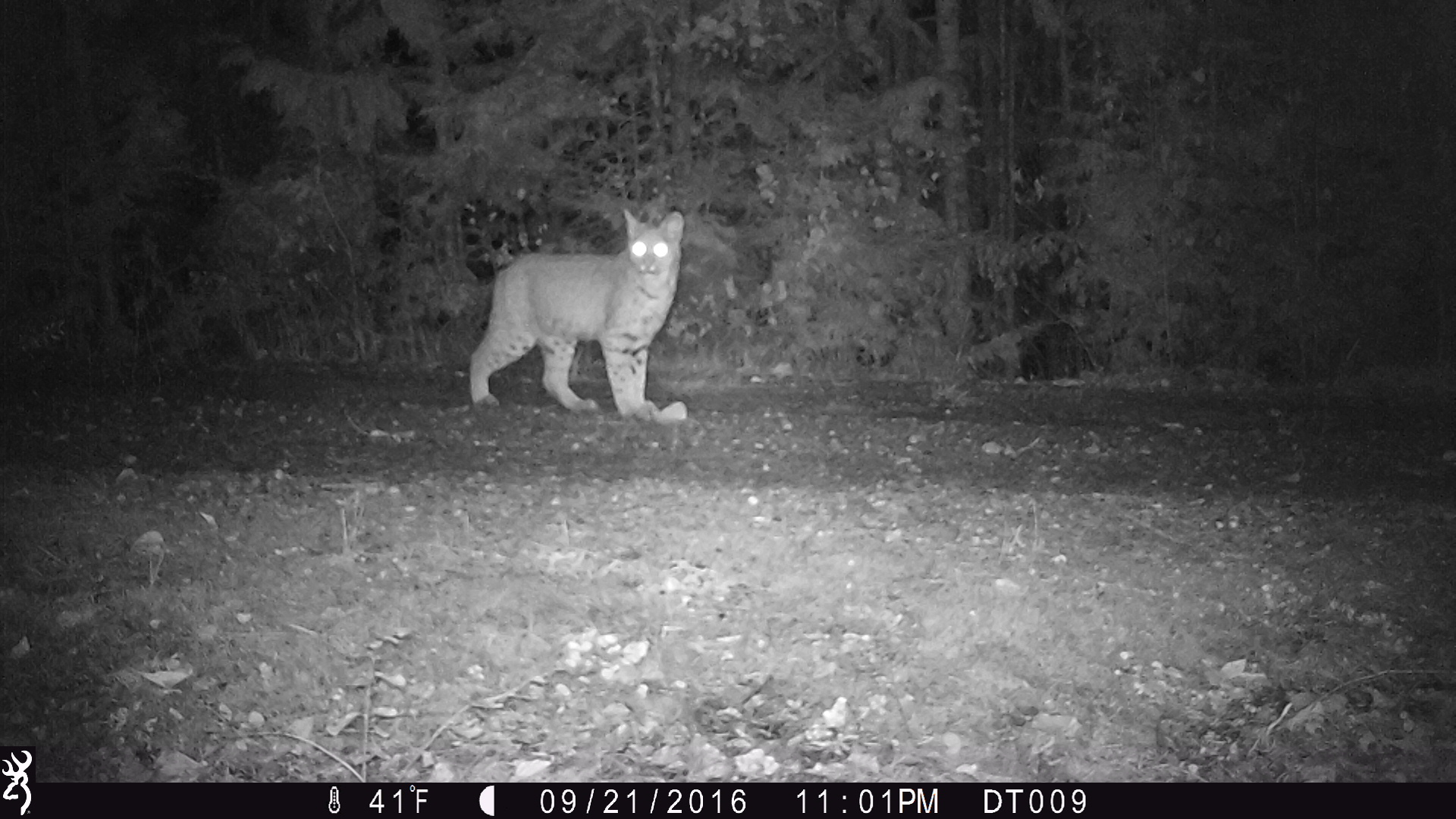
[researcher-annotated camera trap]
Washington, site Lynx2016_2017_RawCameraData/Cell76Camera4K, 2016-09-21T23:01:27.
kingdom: Animalia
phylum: Chordata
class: Mammalia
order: Carnivora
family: Felidae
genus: Lynx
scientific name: Lynx rufus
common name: bobcat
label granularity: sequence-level